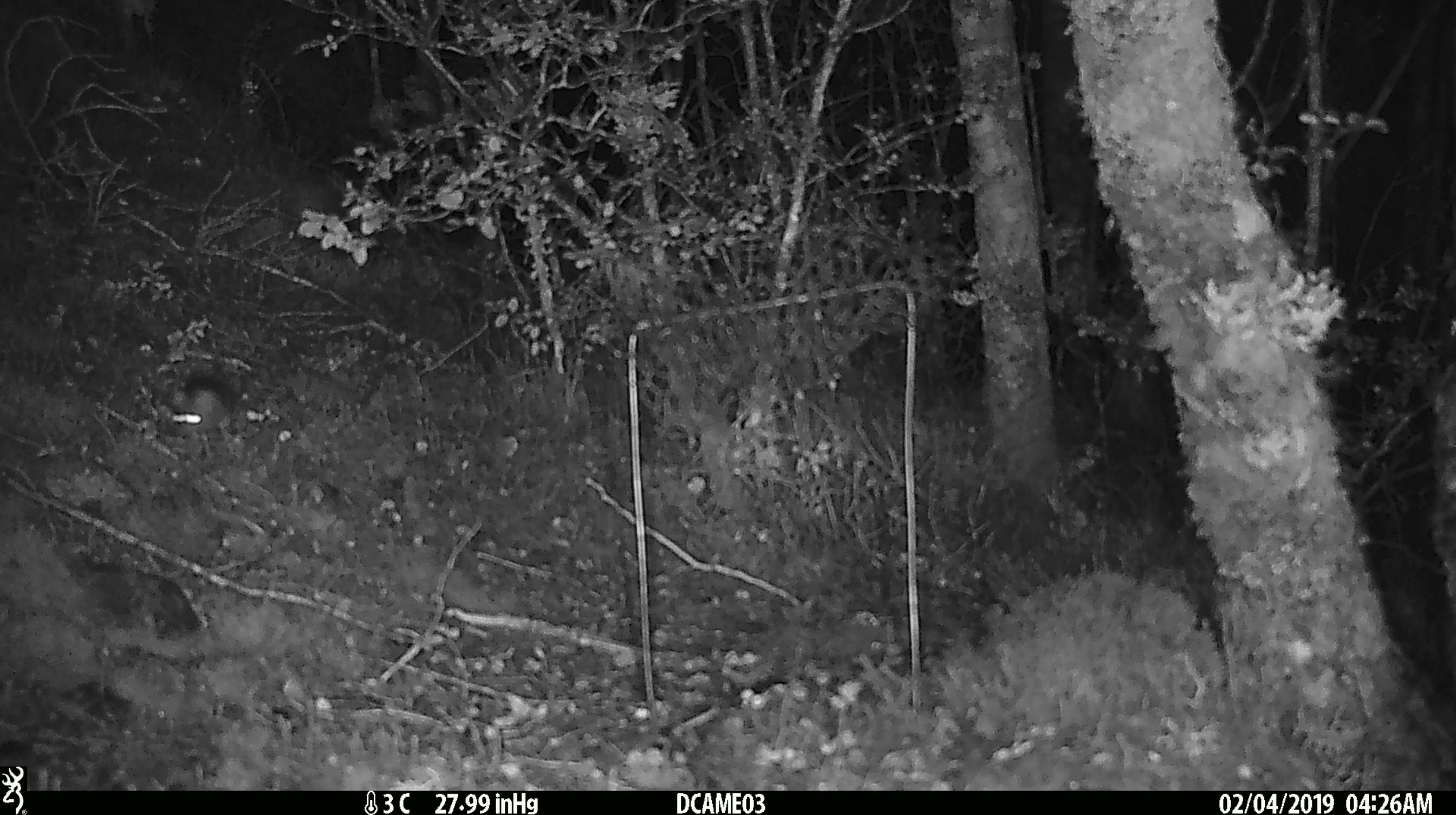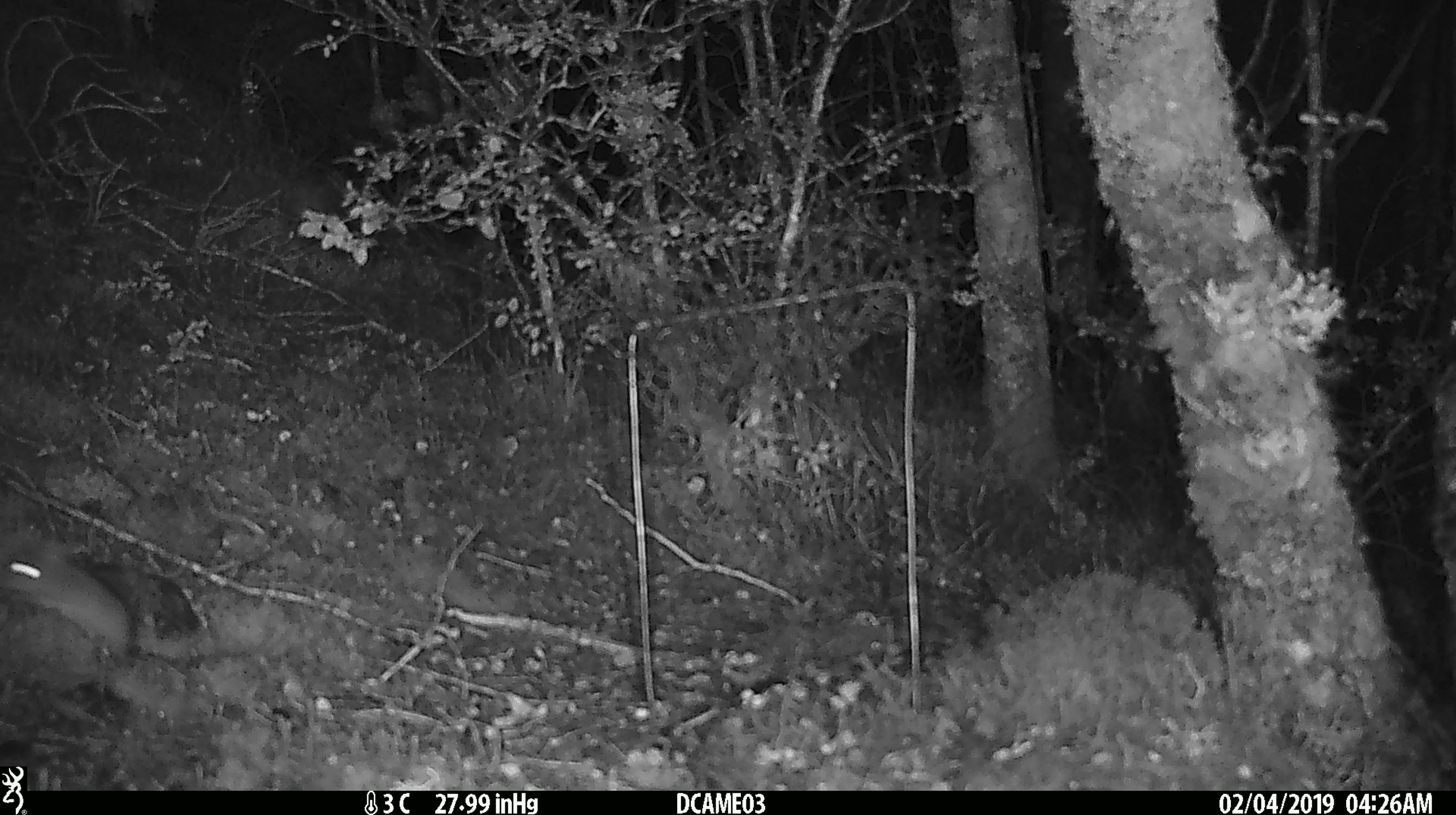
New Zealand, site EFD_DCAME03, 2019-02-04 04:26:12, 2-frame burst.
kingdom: Animalia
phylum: Chordata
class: Mammalia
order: Rodentia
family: Muridae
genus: Mus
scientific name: Mus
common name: mouse